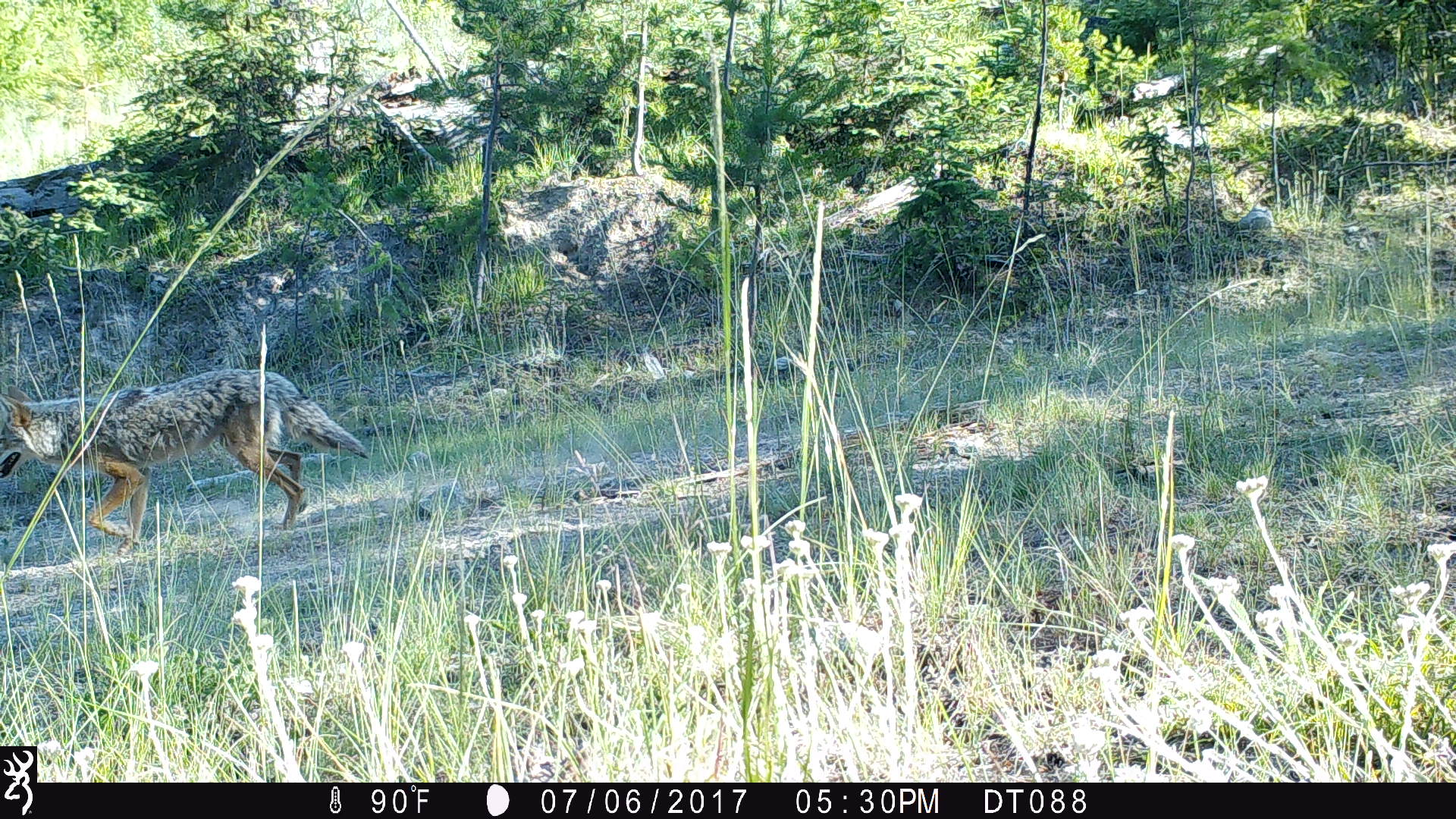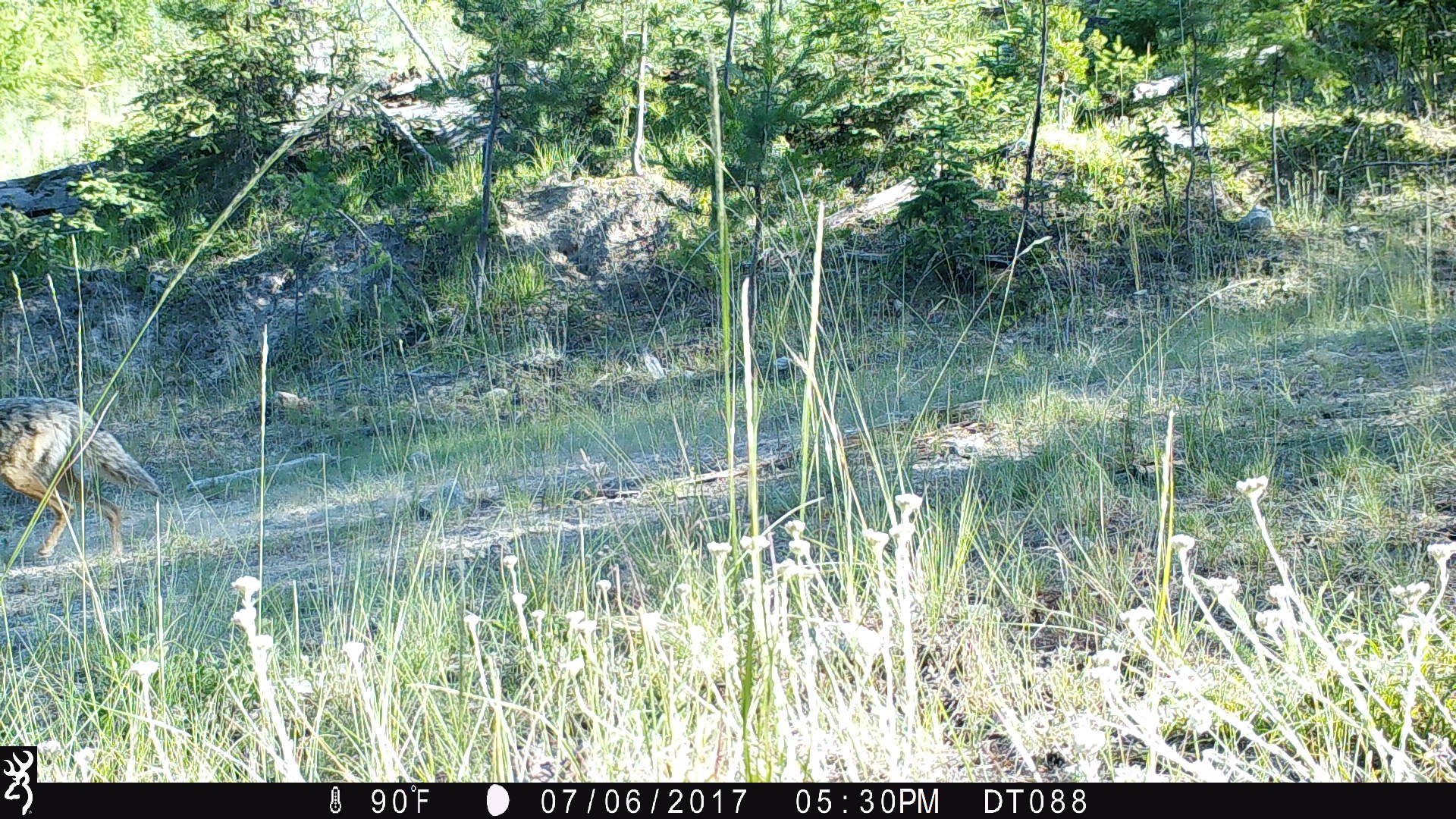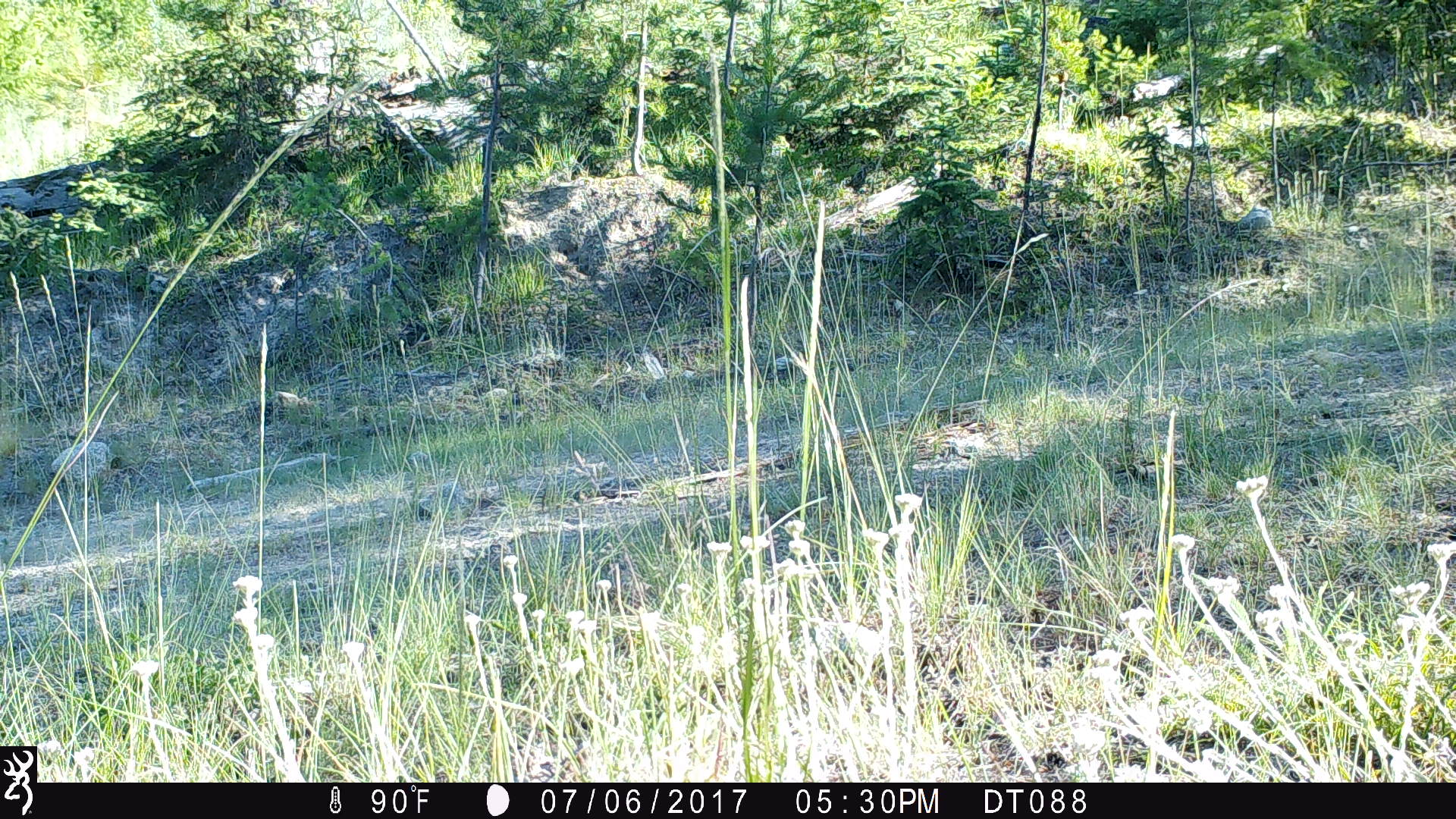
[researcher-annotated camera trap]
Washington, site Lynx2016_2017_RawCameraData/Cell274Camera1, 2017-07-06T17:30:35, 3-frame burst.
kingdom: Animalia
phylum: Chordata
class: Mammalia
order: Carnivora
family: Canidae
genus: Canis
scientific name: Canis latrans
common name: coyote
Canis latrans (coyote). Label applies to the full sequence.